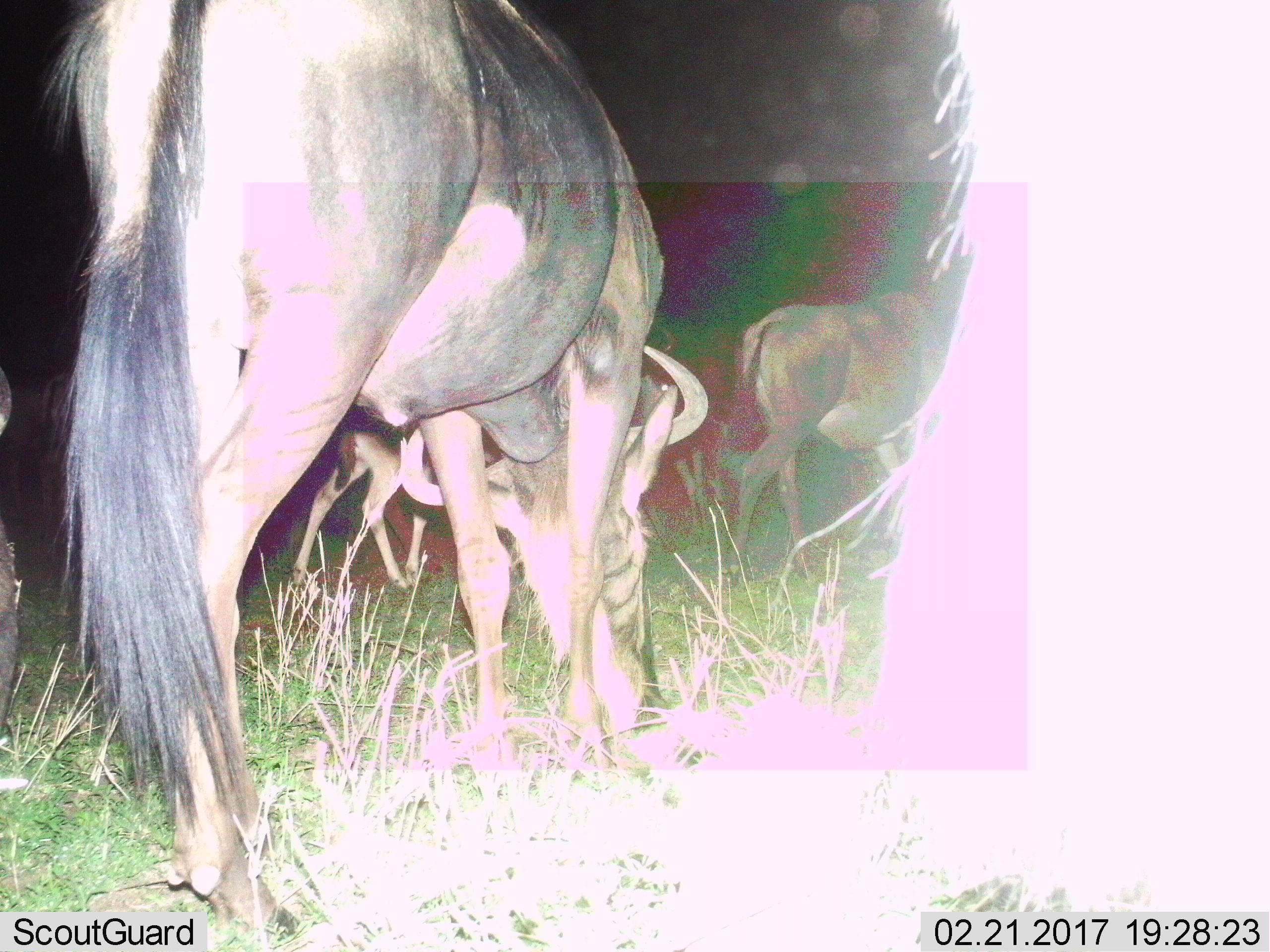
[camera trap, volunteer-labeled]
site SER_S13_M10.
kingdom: Animalia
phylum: Chordata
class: Mammalia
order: Artiodactyla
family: Bovidae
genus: Connochaetes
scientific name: Connochaetes taurinus taurinus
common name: blue wildebeest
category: wildebeestblue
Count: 4.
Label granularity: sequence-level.